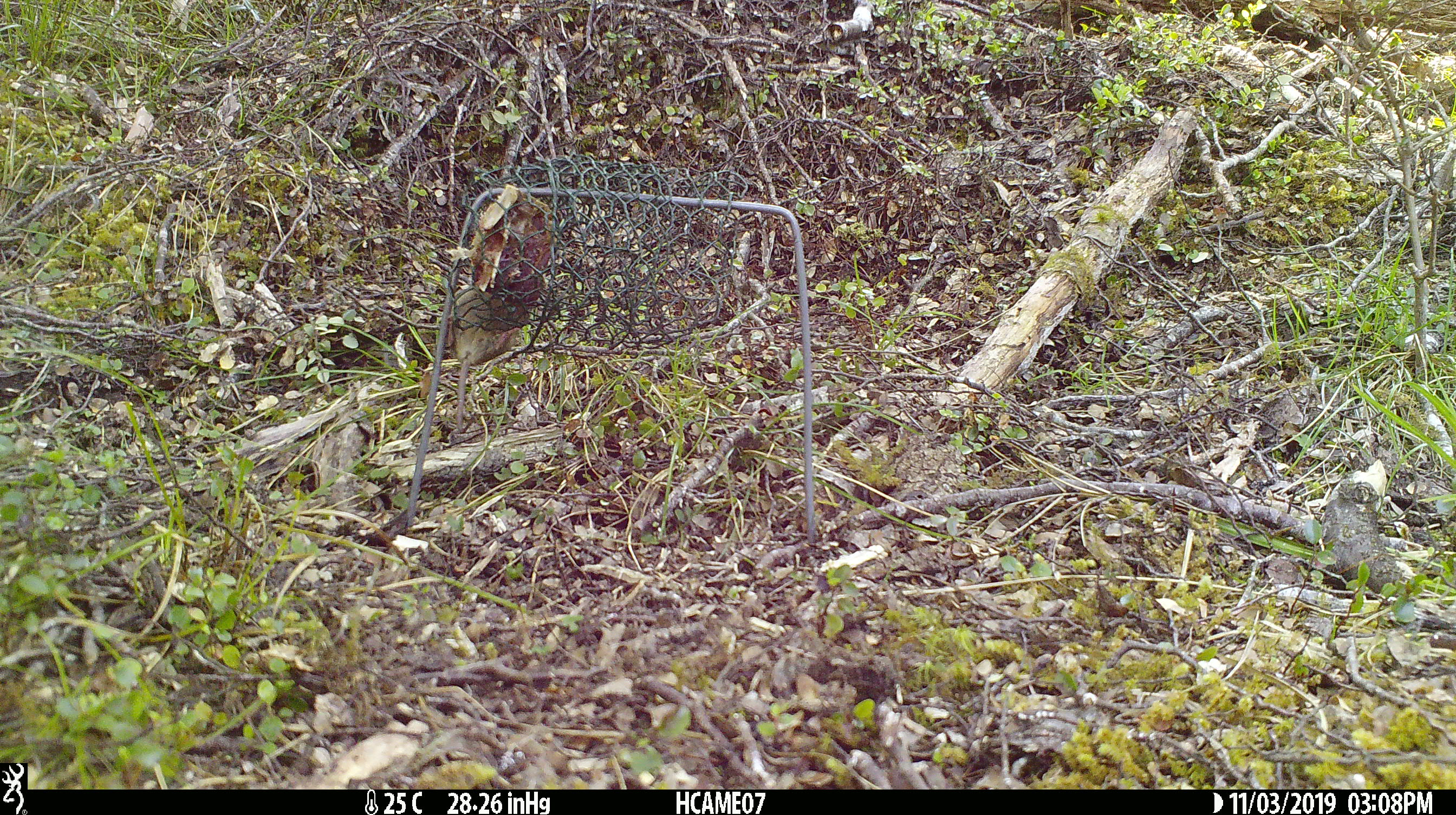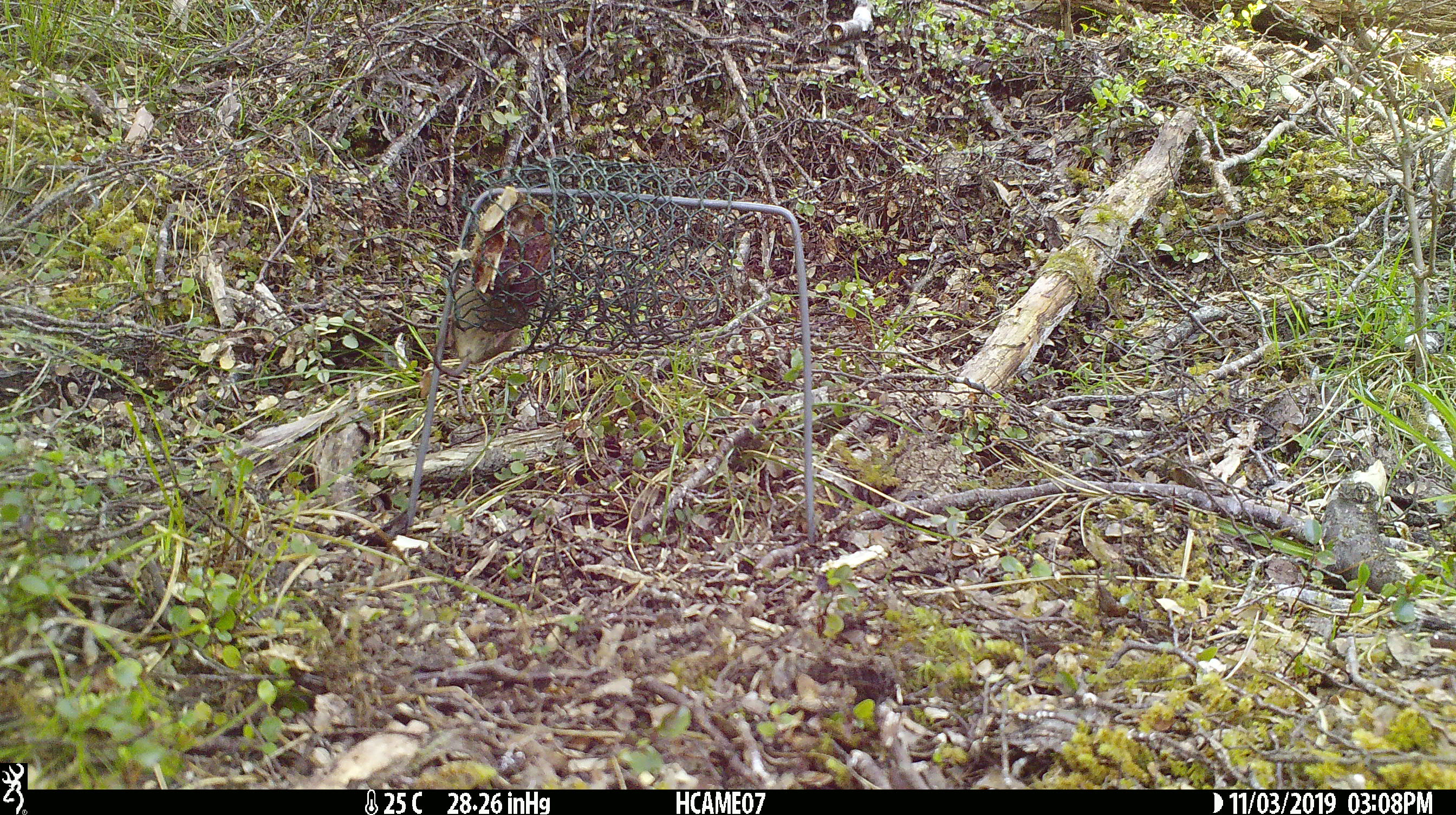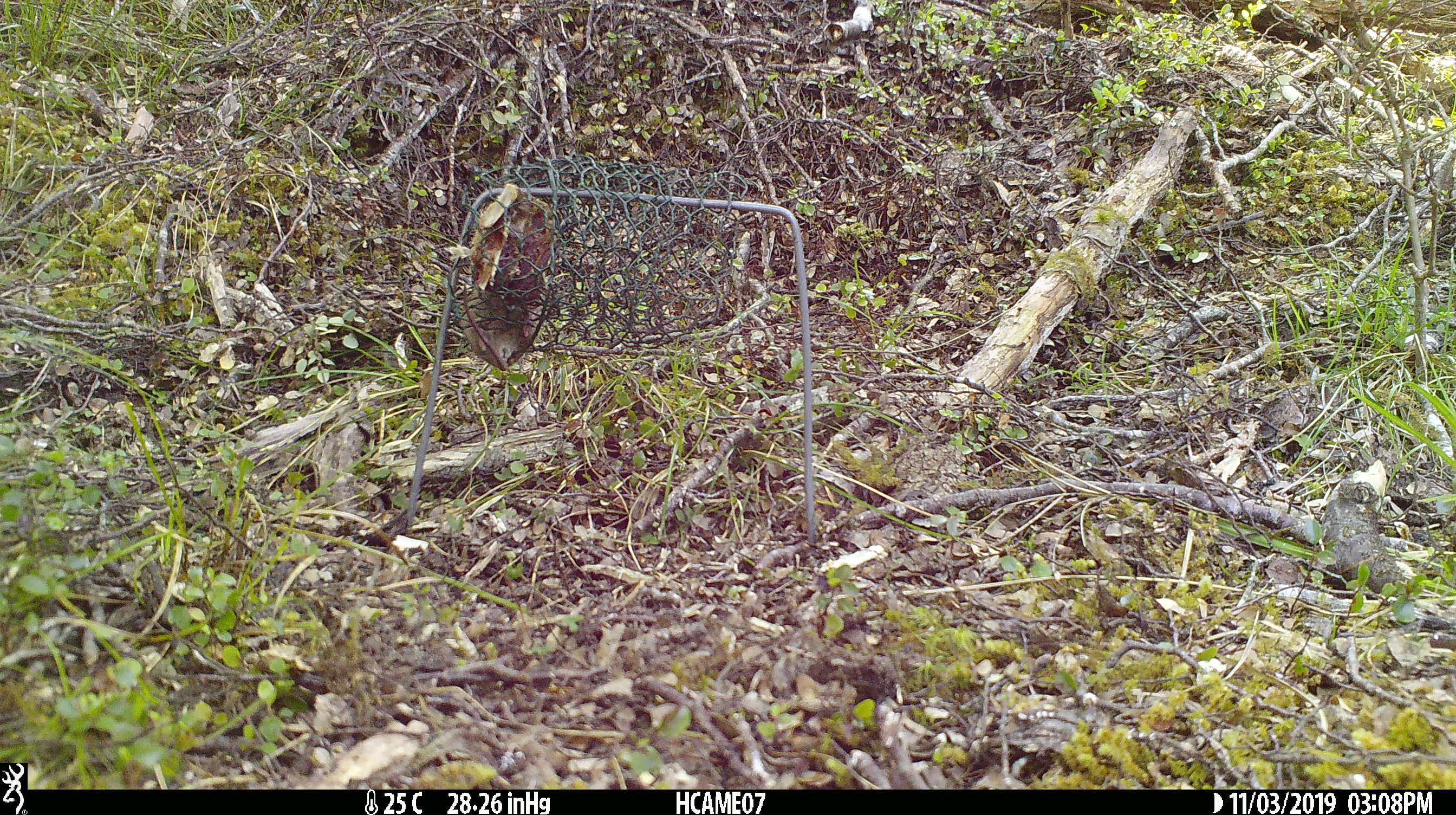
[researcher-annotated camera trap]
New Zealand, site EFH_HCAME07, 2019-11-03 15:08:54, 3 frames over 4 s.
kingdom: Animalia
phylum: Chordata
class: Mammalia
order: Rodentia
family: Muridae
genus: Mus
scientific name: Mus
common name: mouse